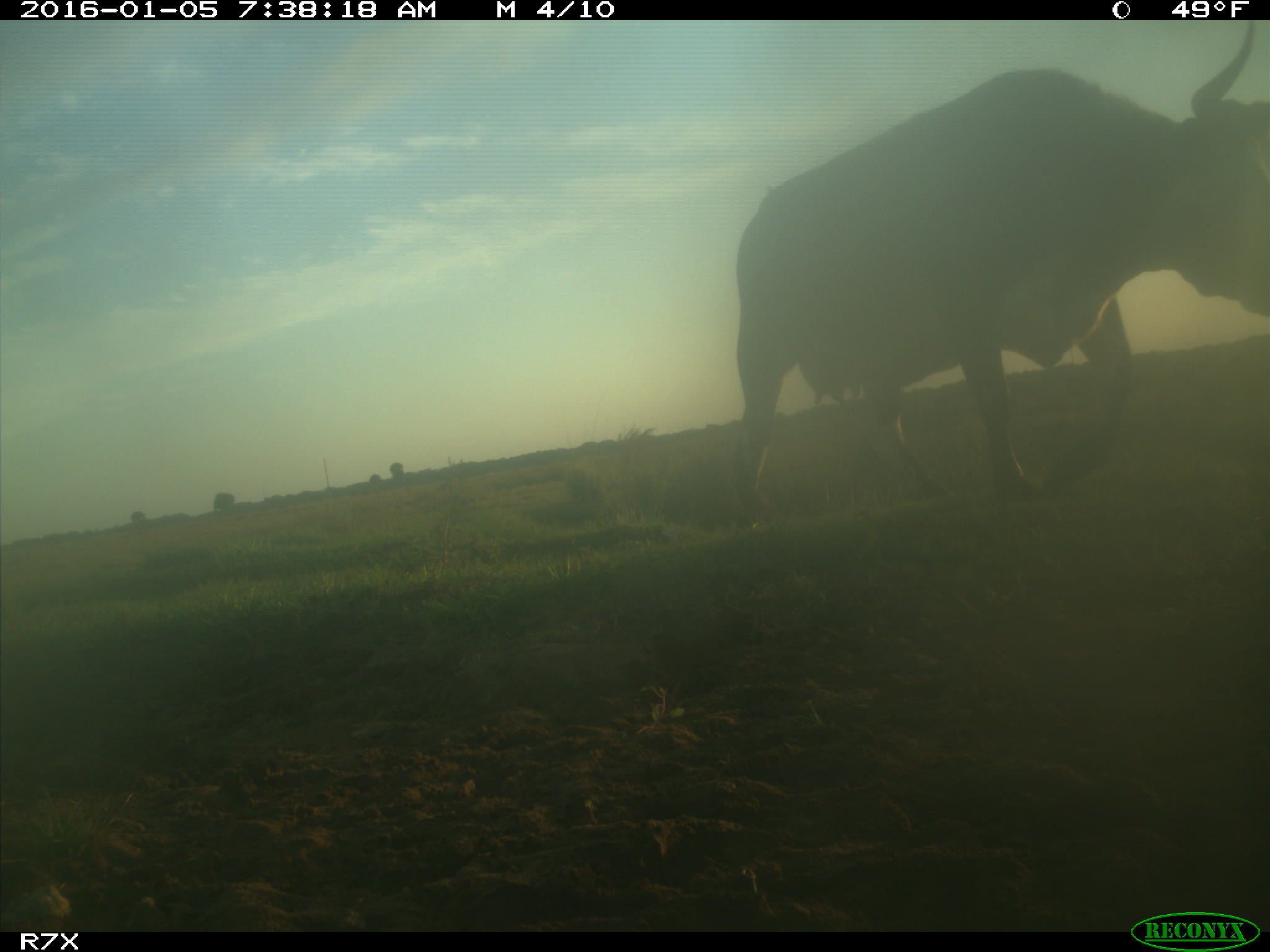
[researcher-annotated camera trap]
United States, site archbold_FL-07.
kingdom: Animalia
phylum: Chordata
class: Mammalia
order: Artiodactyla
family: Bovidae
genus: Bos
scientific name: Bos taurus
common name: domestic cow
Bos taurus (domestic cow).